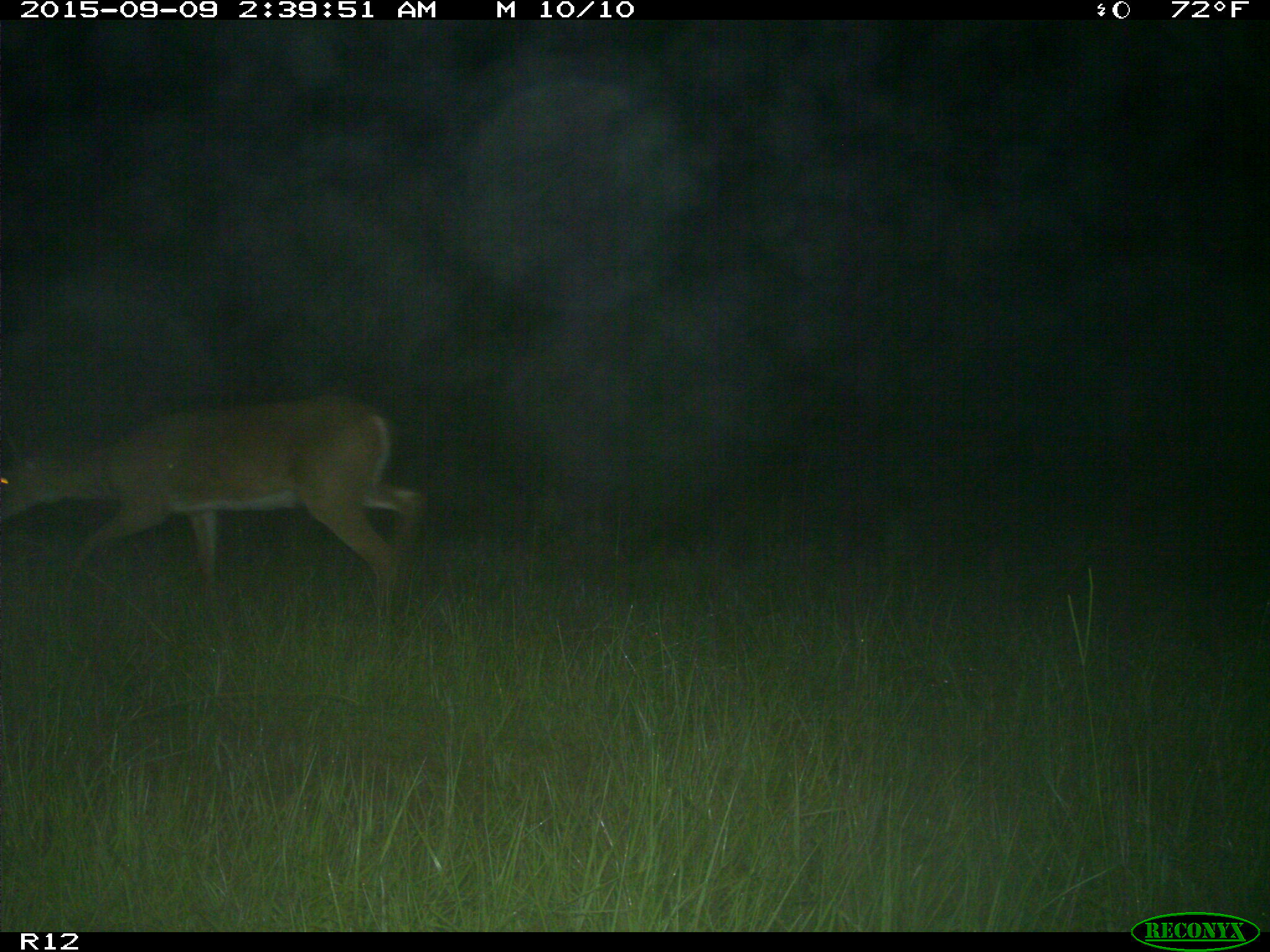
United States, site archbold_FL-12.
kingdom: Animalia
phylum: Chordata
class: Mammalia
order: Artiodactyla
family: Cervidae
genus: Odocoileus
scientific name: Odocoileus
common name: deer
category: unidentified deer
Unidentified deer (deer) (Odocoileus).